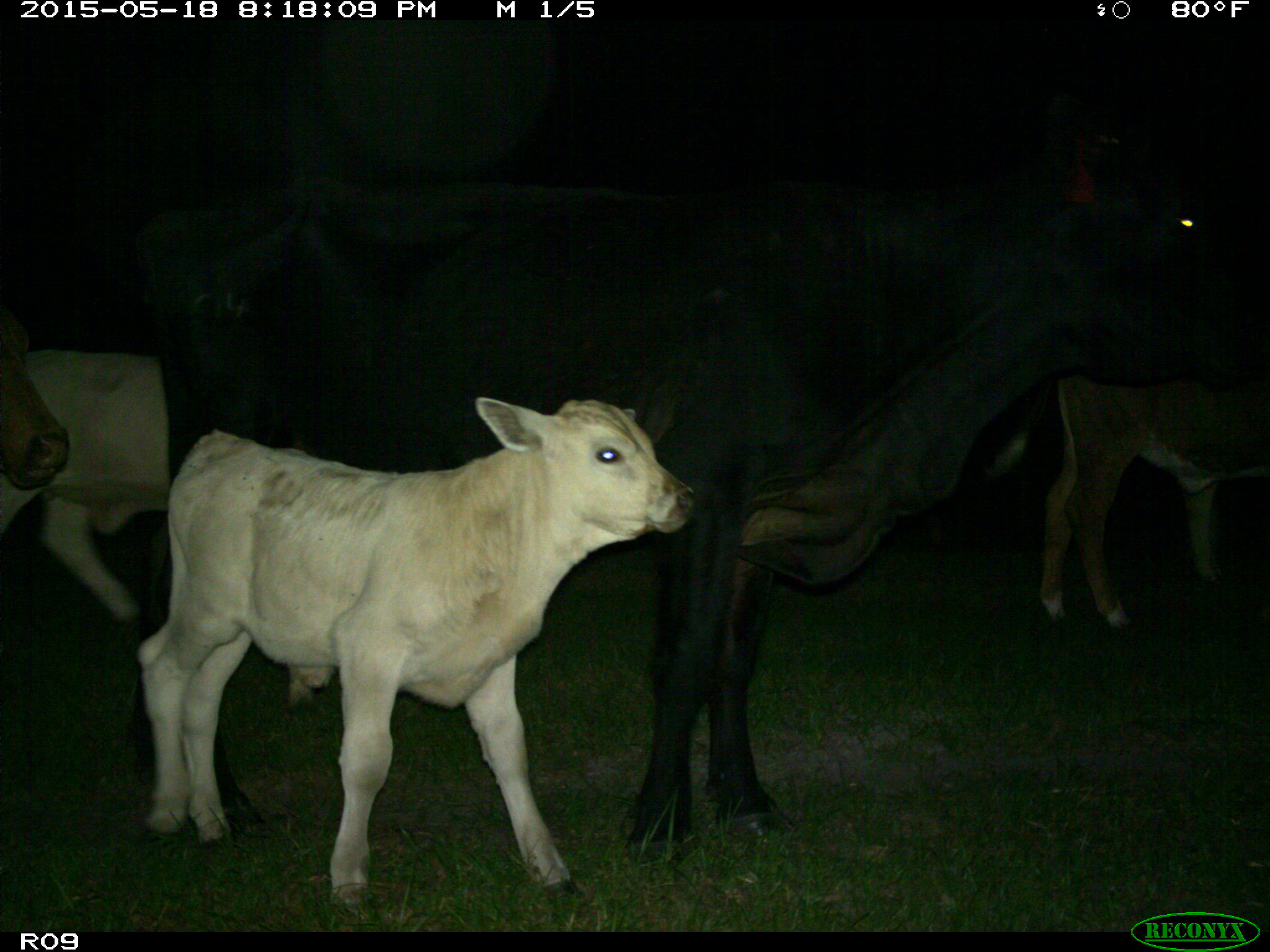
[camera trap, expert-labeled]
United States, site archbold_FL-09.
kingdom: Animalia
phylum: Chordata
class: Mammalia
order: Artiodactyla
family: Bovidae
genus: Bos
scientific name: Bos taurus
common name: domestic cow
Bos taurus (domestic cow).